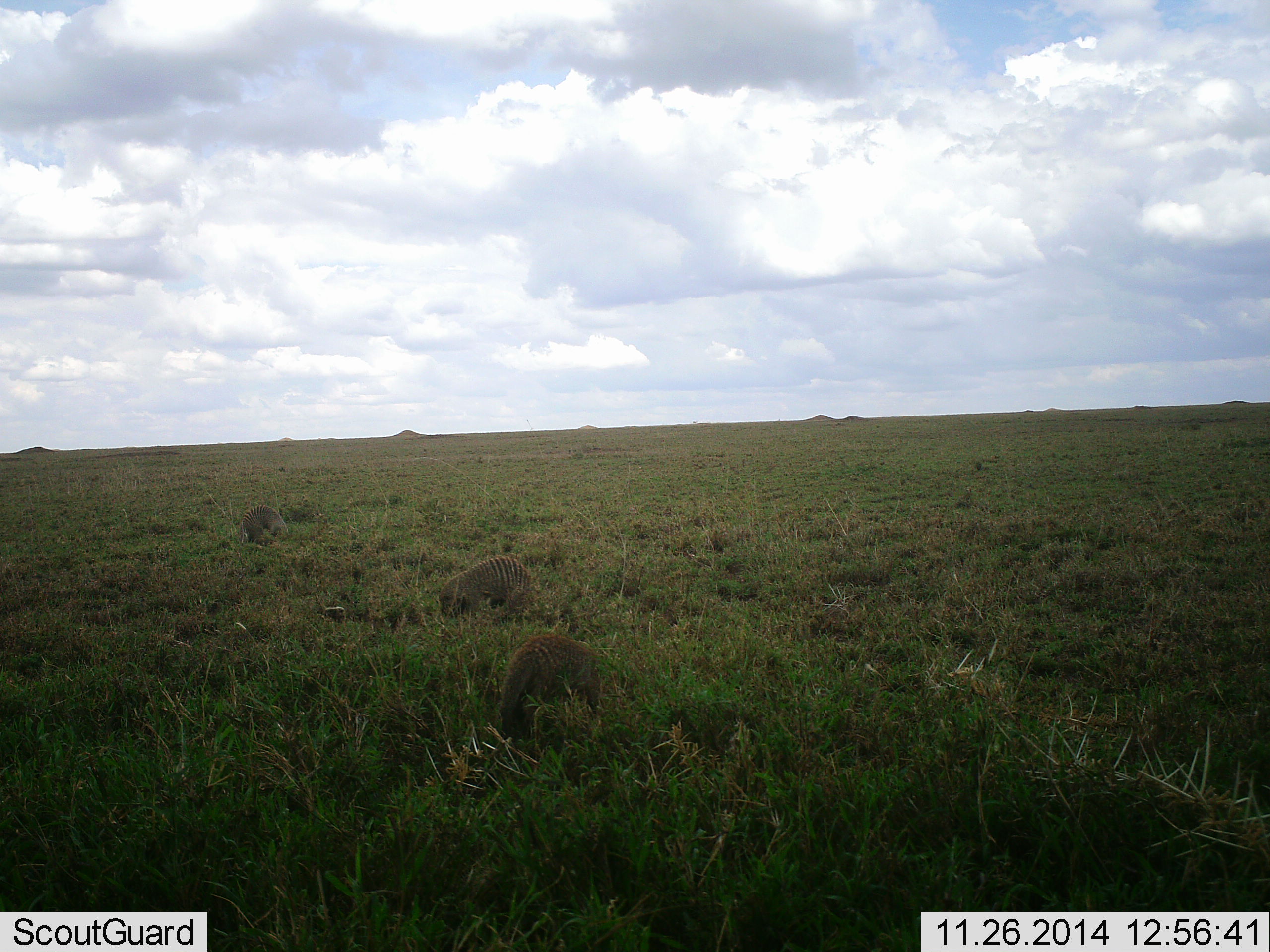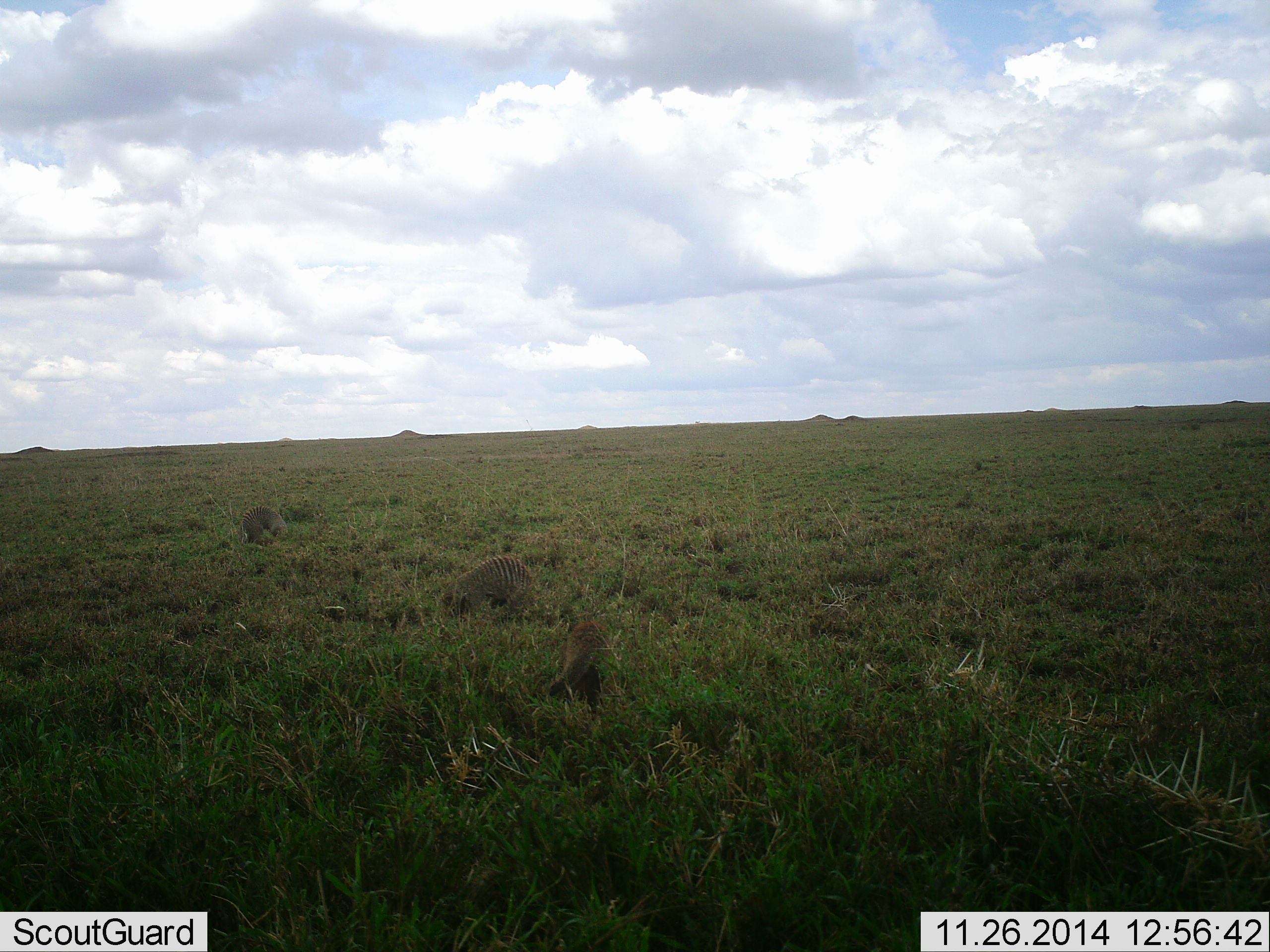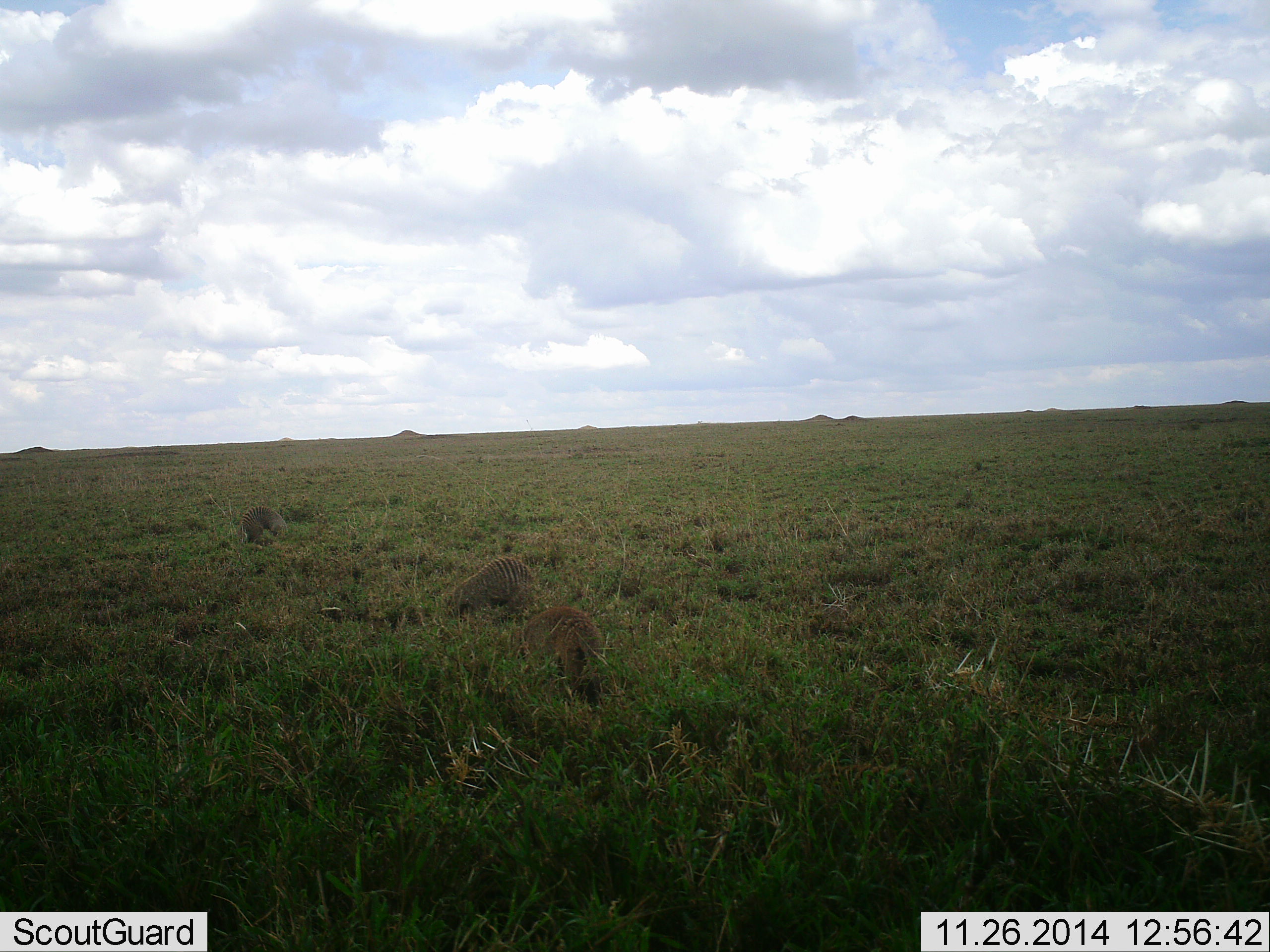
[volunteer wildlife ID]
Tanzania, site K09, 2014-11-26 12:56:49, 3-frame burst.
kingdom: Animalia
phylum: Chordata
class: Mammalia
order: Carnivora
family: Herpestidae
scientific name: Herpestidae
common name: mongoose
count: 3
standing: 50%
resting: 10%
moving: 60%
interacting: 20%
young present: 10%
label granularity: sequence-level